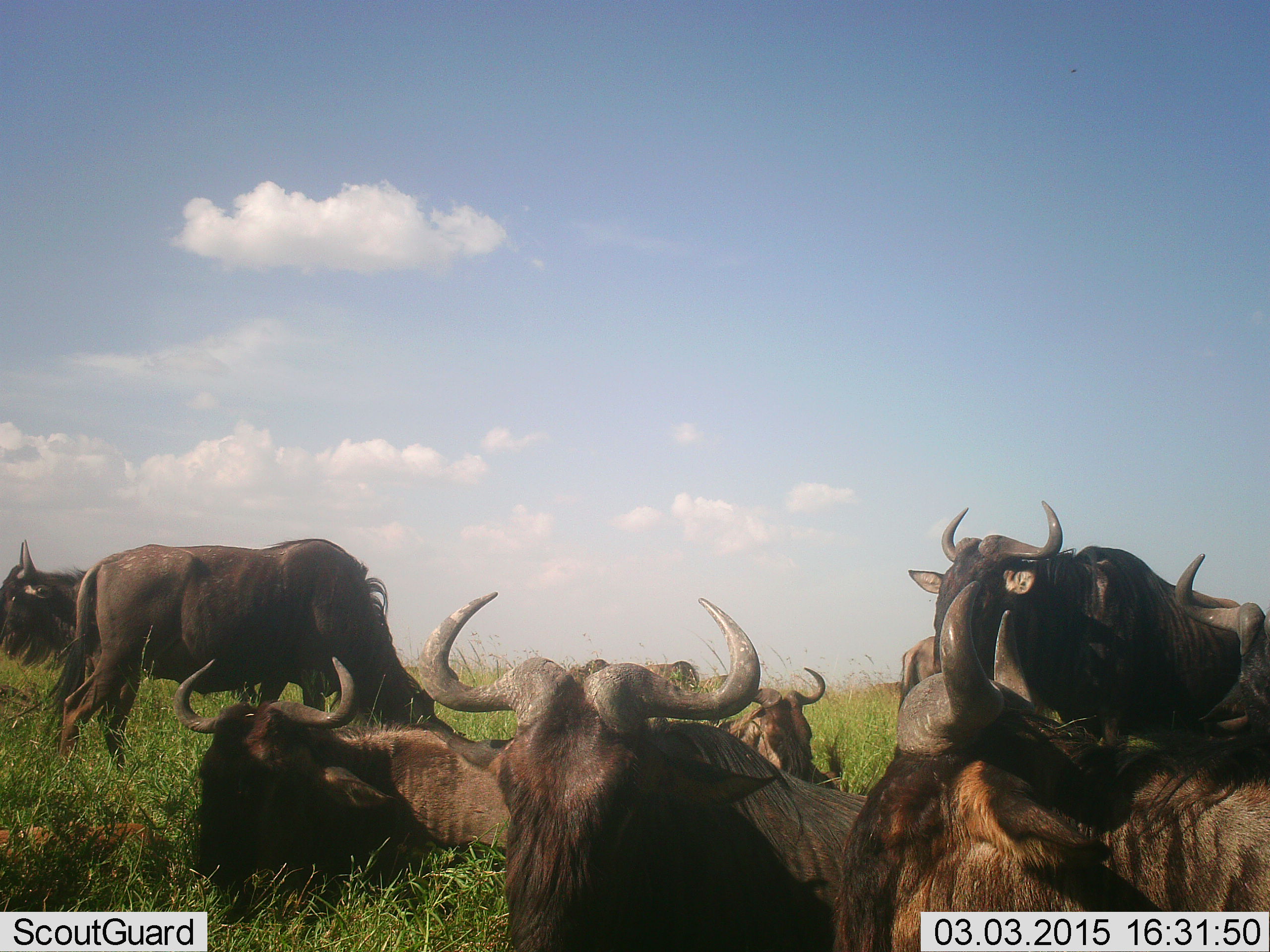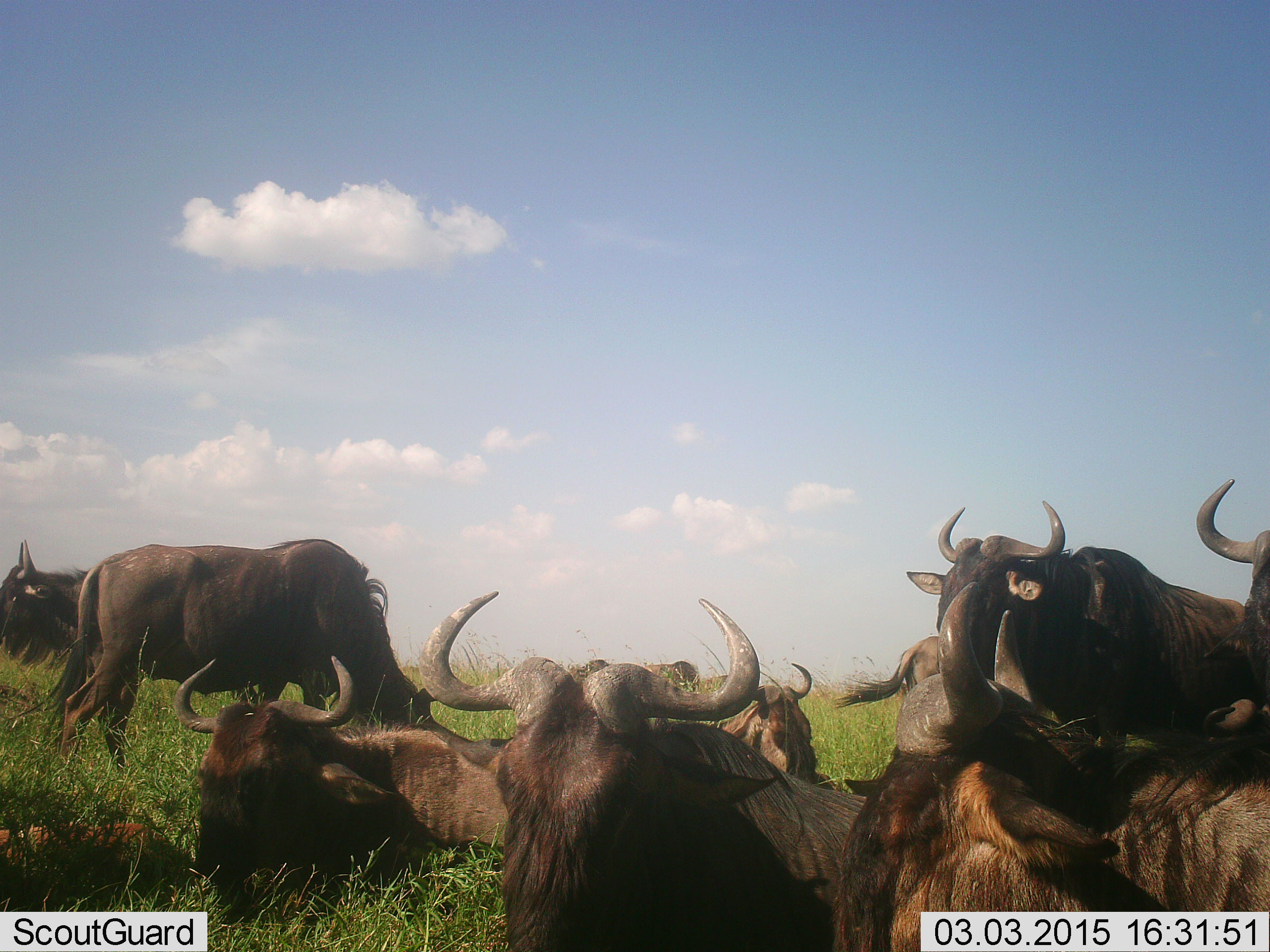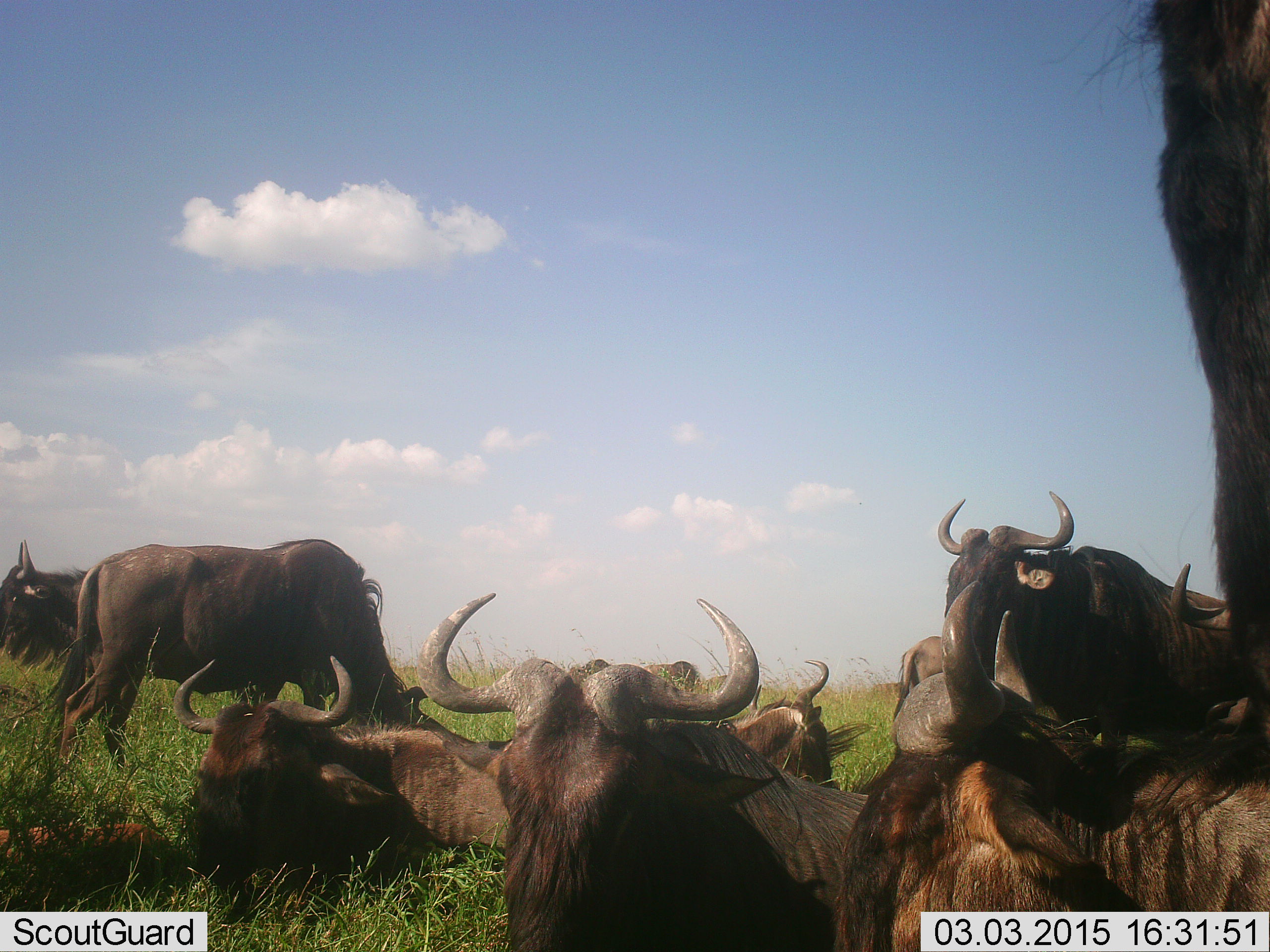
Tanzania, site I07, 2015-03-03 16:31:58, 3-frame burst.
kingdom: Animalia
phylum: Chordata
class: Mammalia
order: Artiodactyla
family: Bovidae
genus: Connochaetes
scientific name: Connochaetes taurinus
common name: blue wildebeest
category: wildebeest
Wildebeest (blue wildebeest) (Connochaetes taurinus), count 10. Behavior (volunteer vote fractions): standing 70%, resting 100%, moving 0%, interacting 0%. Young present (vote fraction): 0%. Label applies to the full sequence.